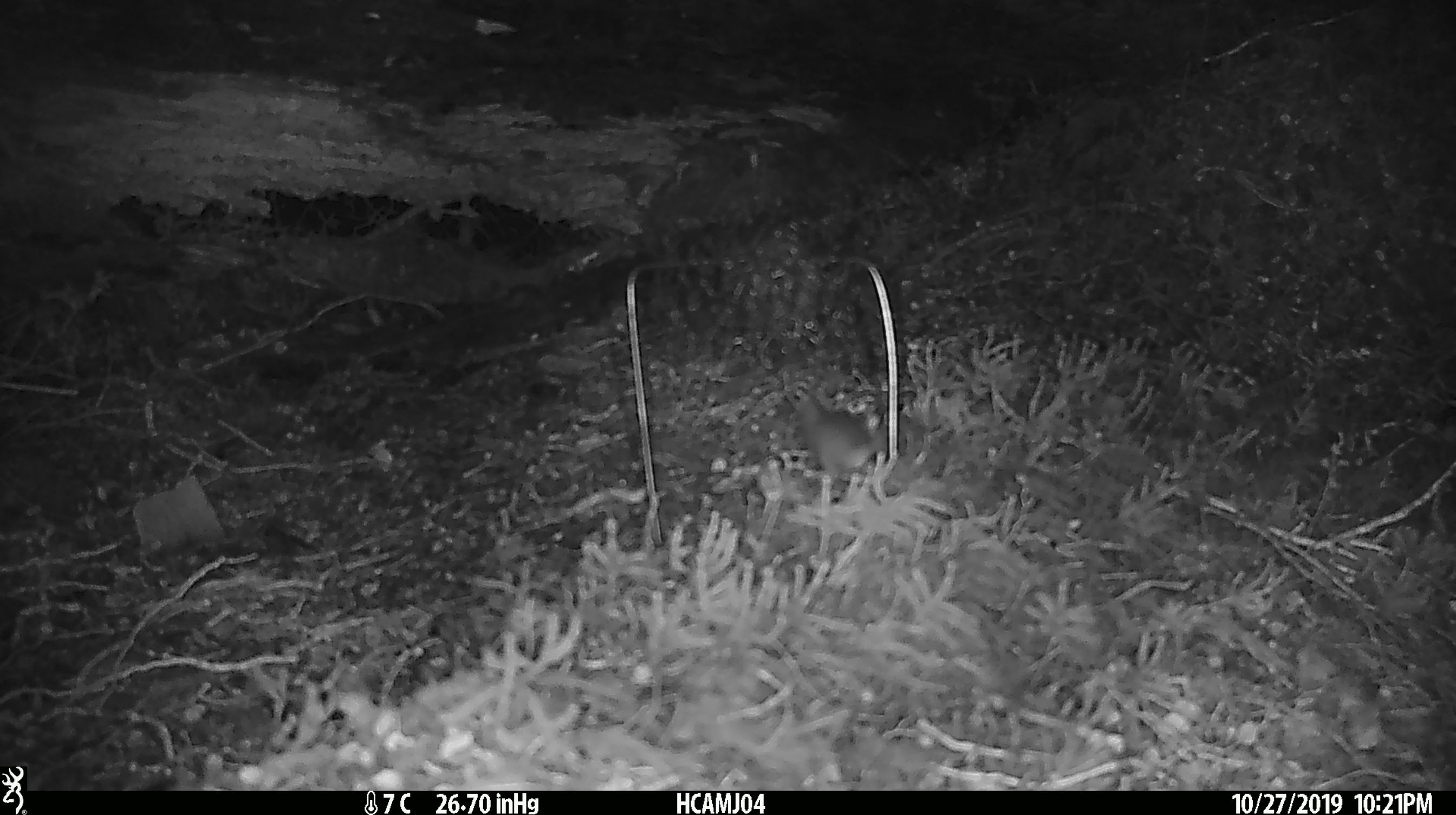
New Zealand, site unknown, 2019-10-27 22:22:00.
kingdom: Animalia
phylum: Chordata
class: Mammalia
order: Rodentia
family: Muridae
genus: Mus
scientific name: Mus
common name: mouse